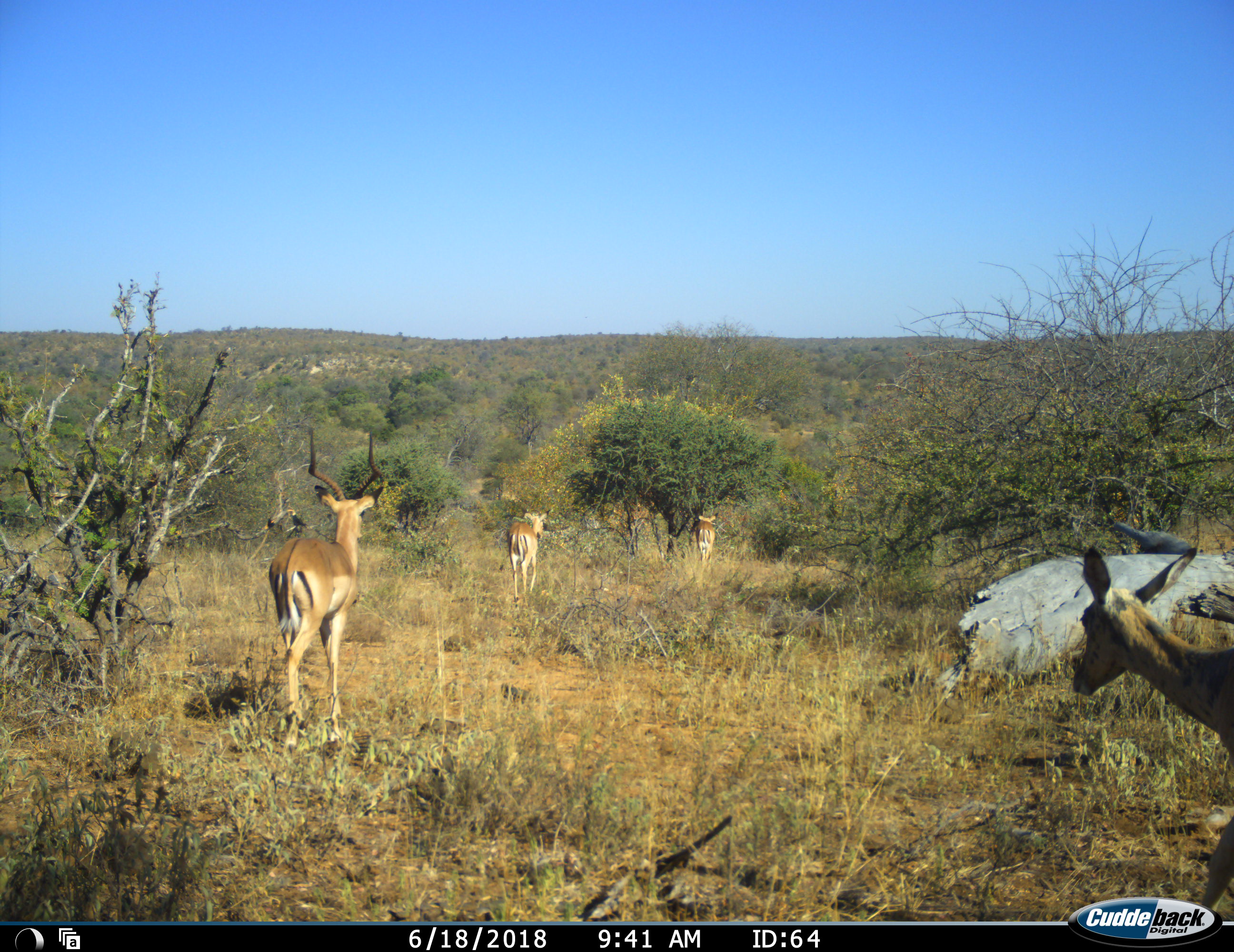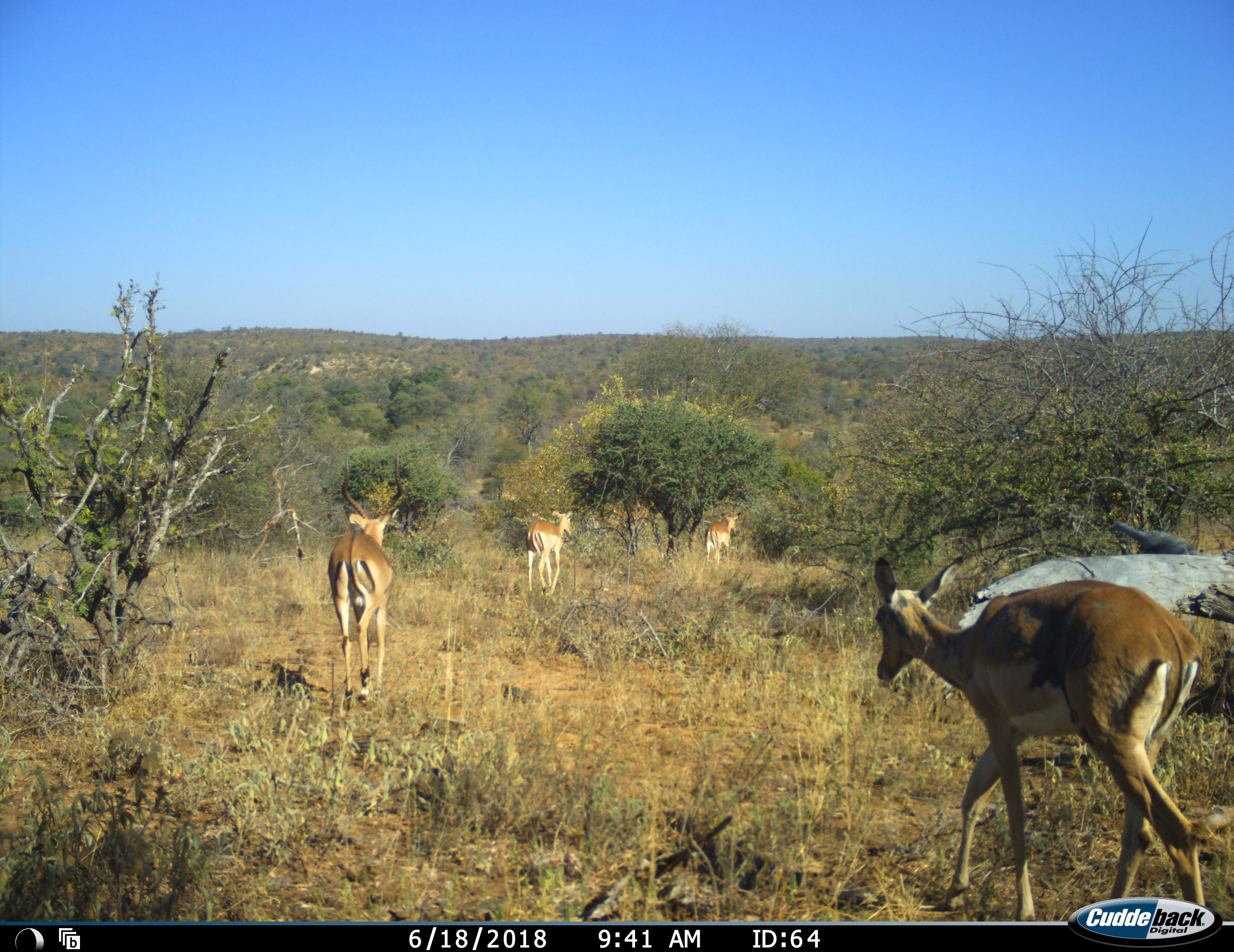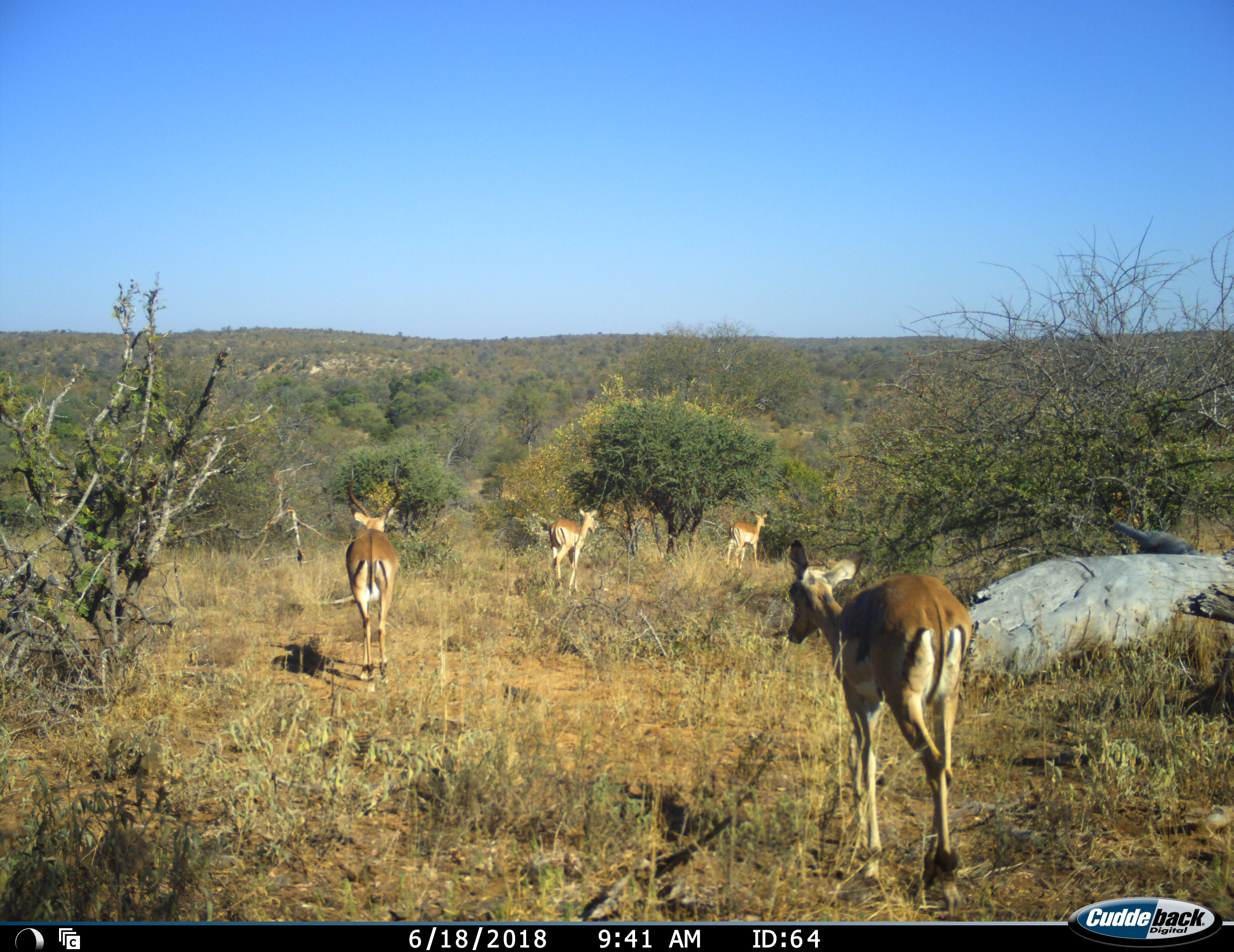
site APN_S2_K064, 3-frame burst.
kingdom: Animalia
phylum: Chordata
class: Mammalia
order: Artiodactyla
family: Bovidae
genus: Aepyceros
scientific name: Aepyceros melampus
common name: impala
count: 4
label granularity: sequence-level